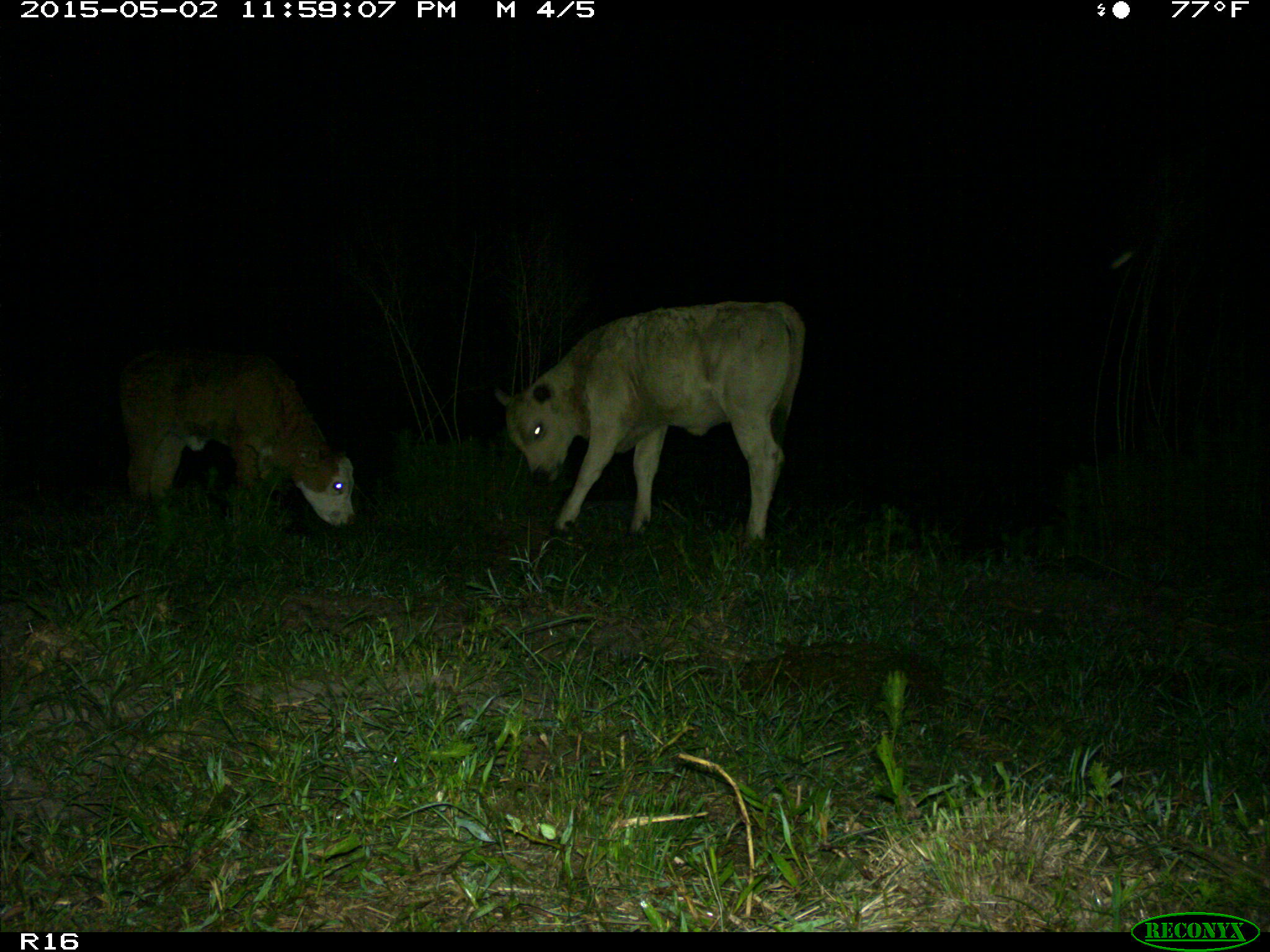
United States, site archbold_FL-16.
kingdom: Animalia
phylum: Chordata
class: Mammalia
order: Artiodactyla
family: Bovidae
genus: Bos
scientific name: Bos taurus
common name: domestic cow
Bos taurus (domestic cow).